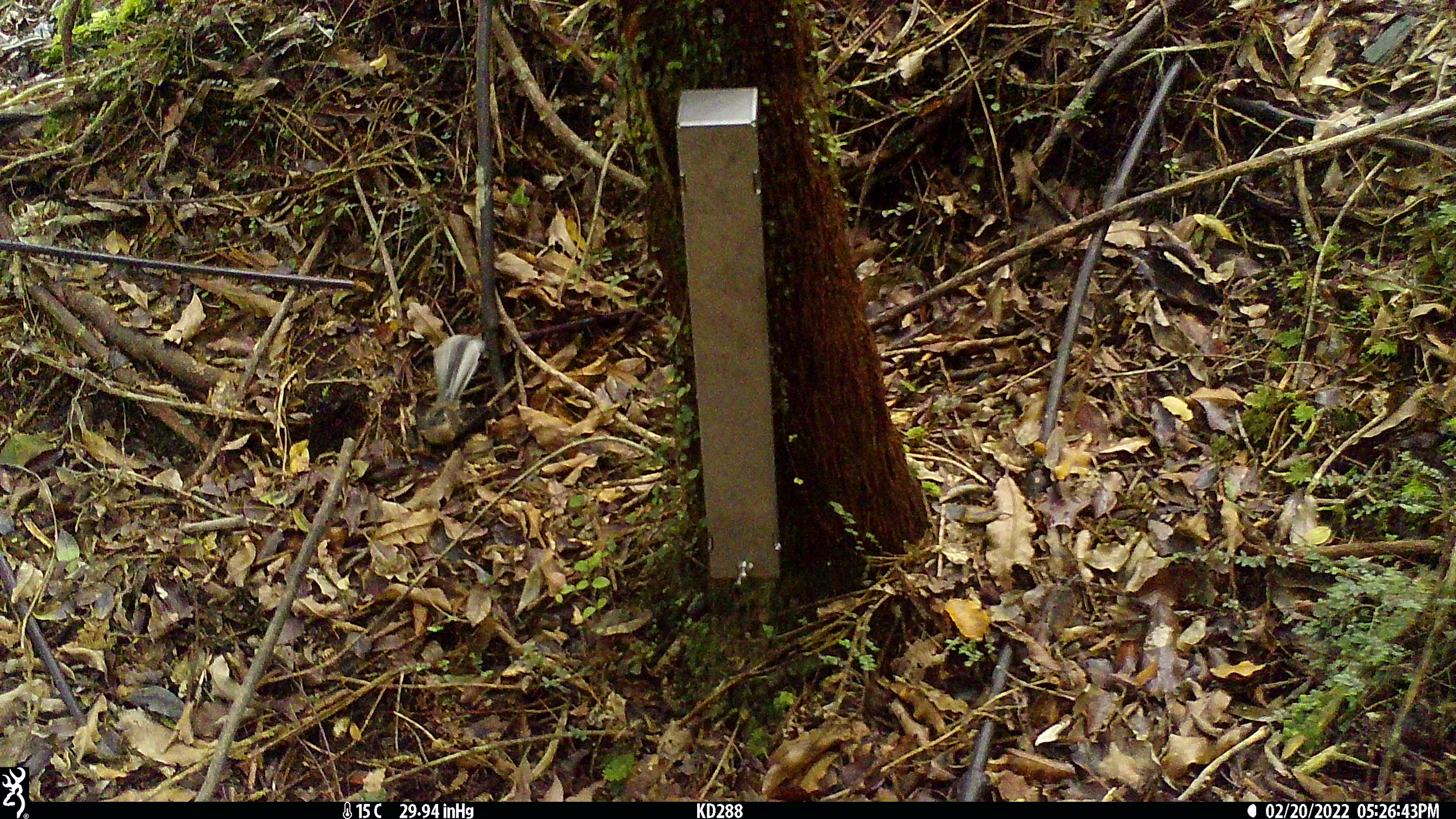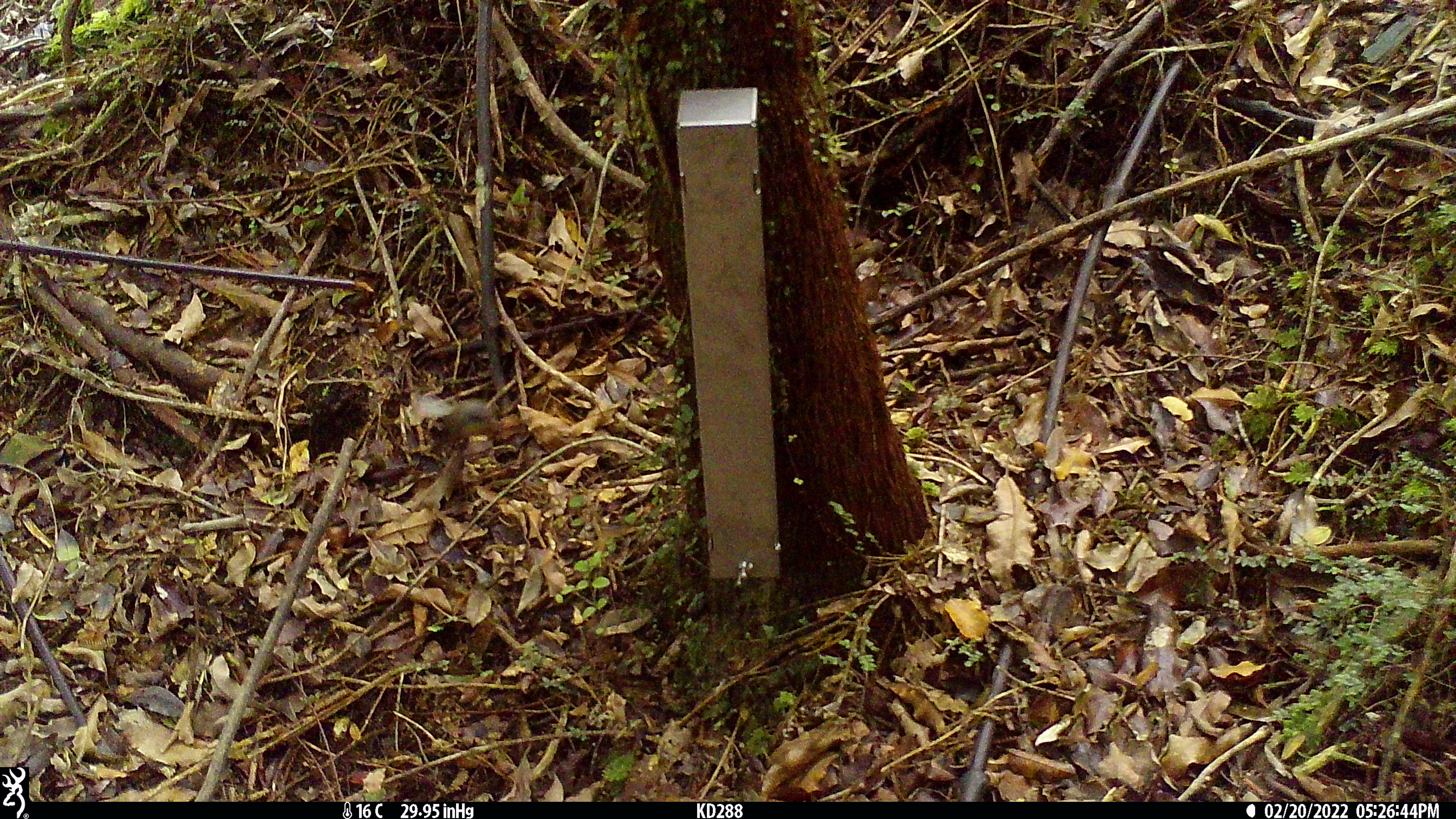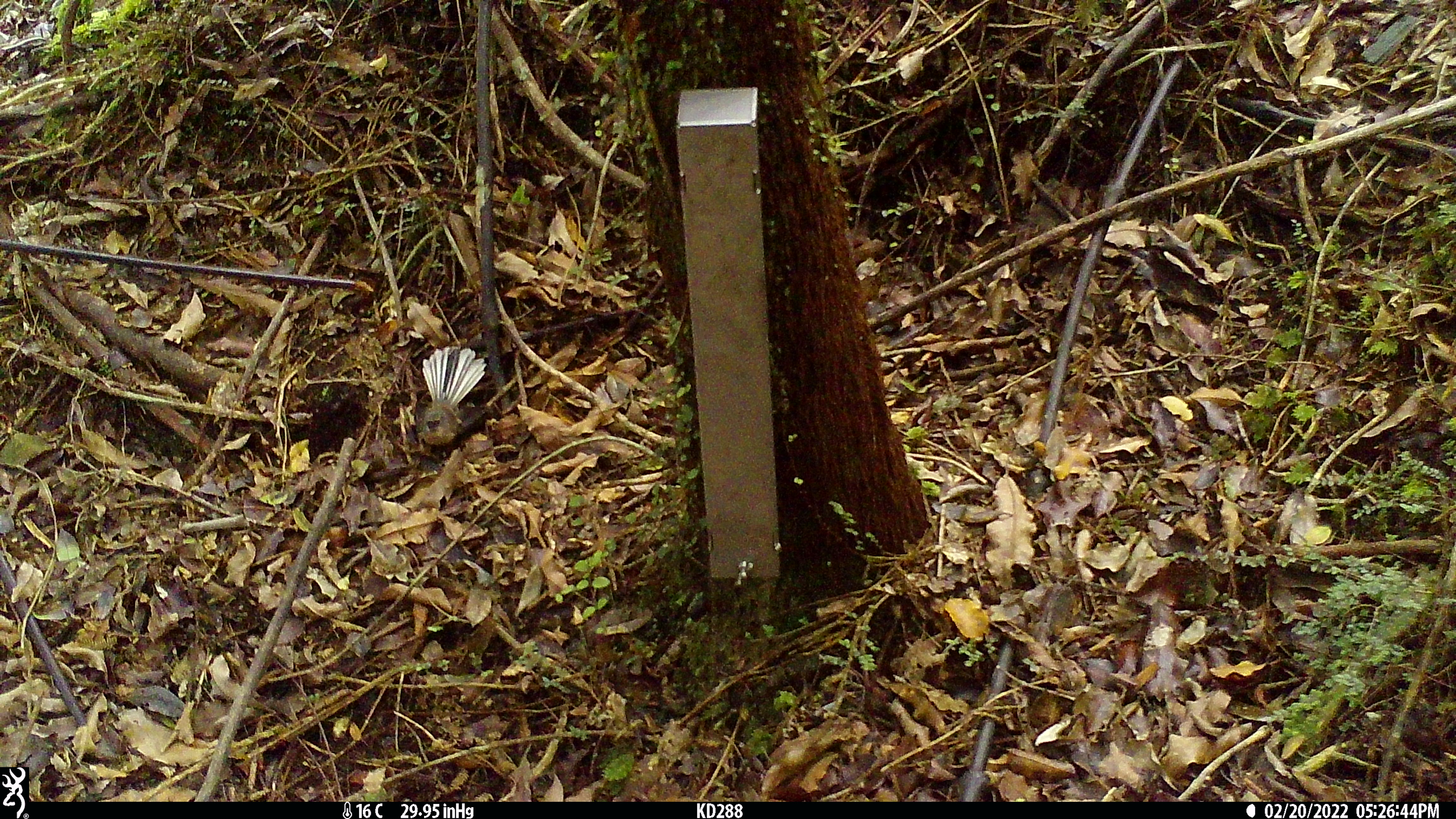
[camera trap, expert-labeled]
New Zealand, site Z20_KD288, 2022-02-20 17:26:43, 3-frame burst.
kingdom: Animalia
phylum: Chordata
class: Aves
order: Passeriformes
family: Rhipiduridae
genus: Rhipidura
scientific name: Rhipidura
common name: fantails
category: fantail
Fantail (fantails) (Rhipidura).